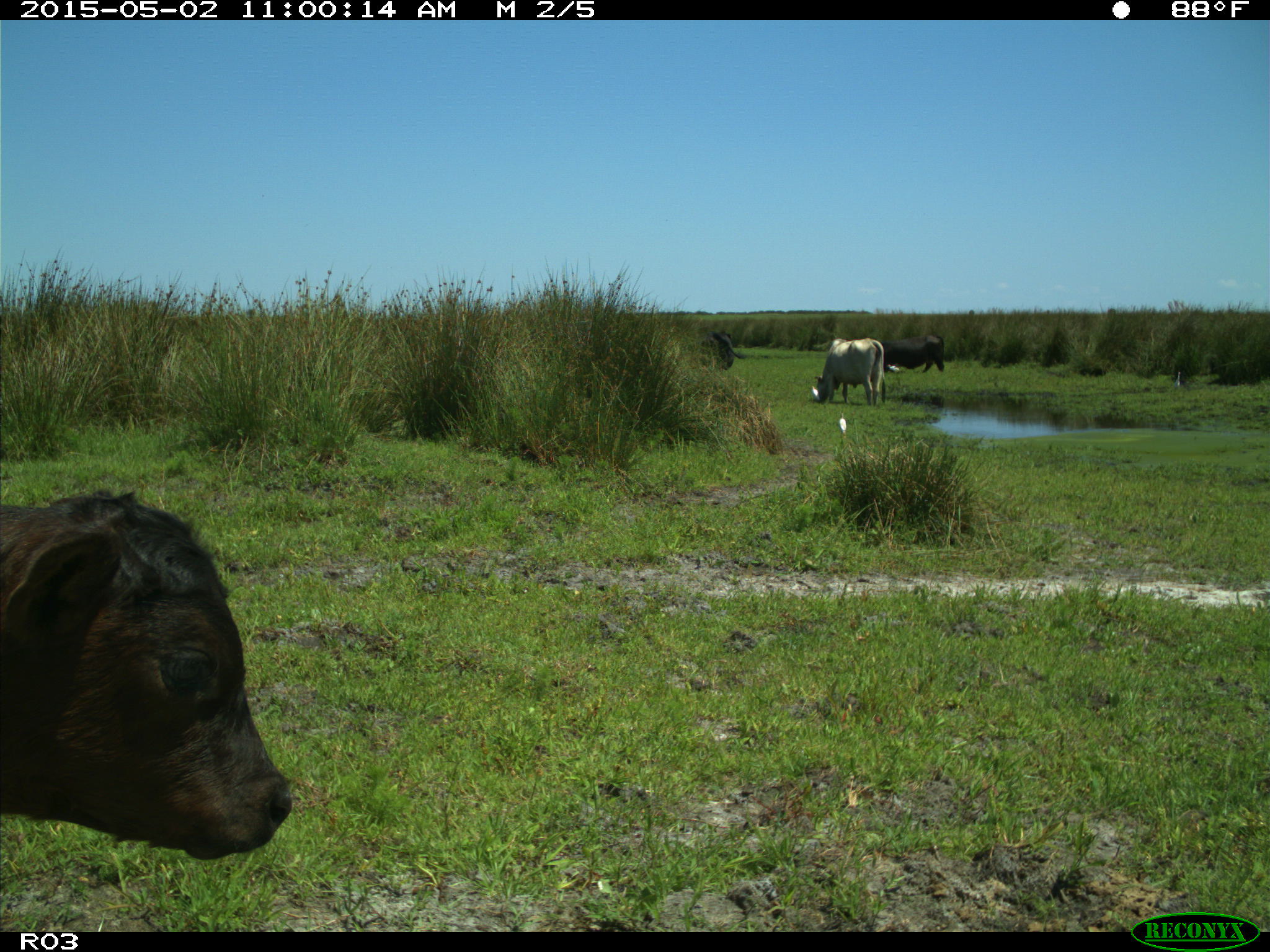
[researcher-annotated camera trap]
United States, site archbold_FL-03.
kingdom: Animalia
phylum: Chordata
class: Mammalia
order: Artiodactyla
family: Bovidae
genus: Bos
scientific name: Bos taurus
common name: domestic cow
Bos taurus (domestic cow).